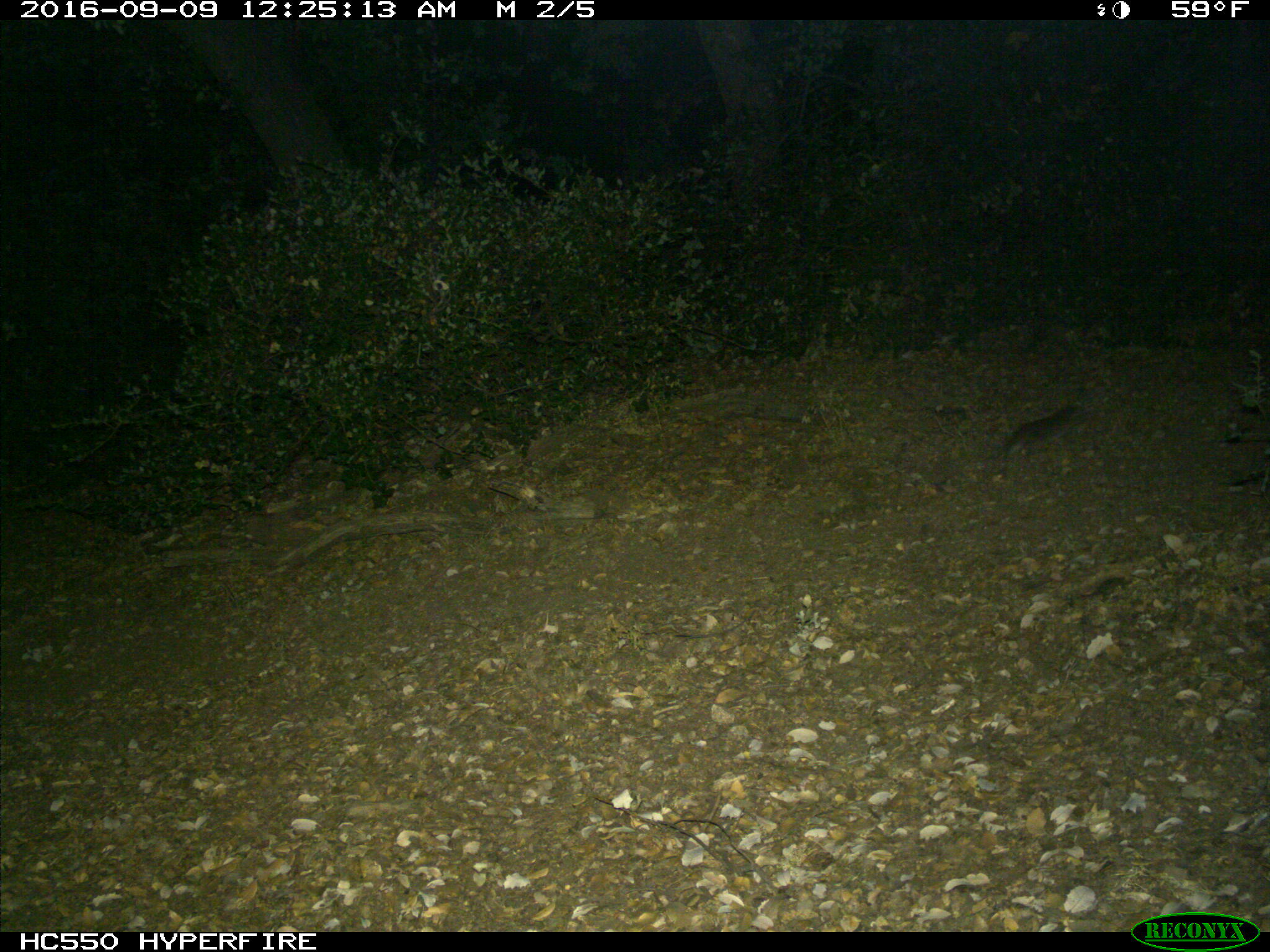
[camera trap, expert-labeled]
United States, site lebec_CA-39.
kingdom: Animalia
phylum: Chordata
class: Mammalia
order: Rodentia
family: Cricetidae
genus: Neotoma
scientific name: Neotoma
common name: pack rat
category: unidentified pack rat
Unidentified pack rat (pack rat) (Neotoma).